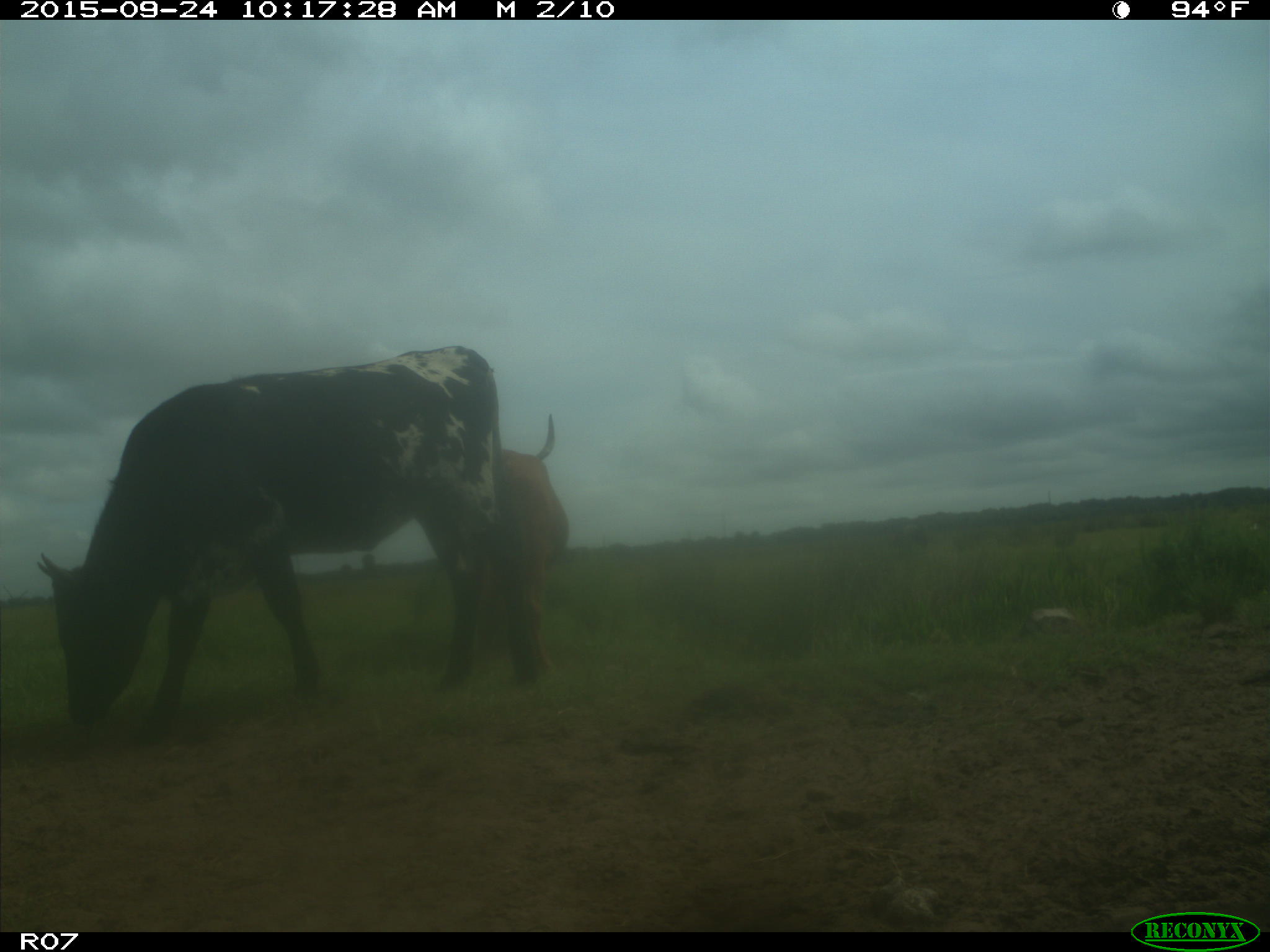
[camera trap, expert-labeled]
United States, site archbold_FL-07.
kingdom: Animalia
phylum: Chordata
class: Mammalia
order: Artiodactyla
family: Bovidae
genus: Bos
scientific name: Bos taurus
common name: domestic cow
Bos taurus (domestic cow).